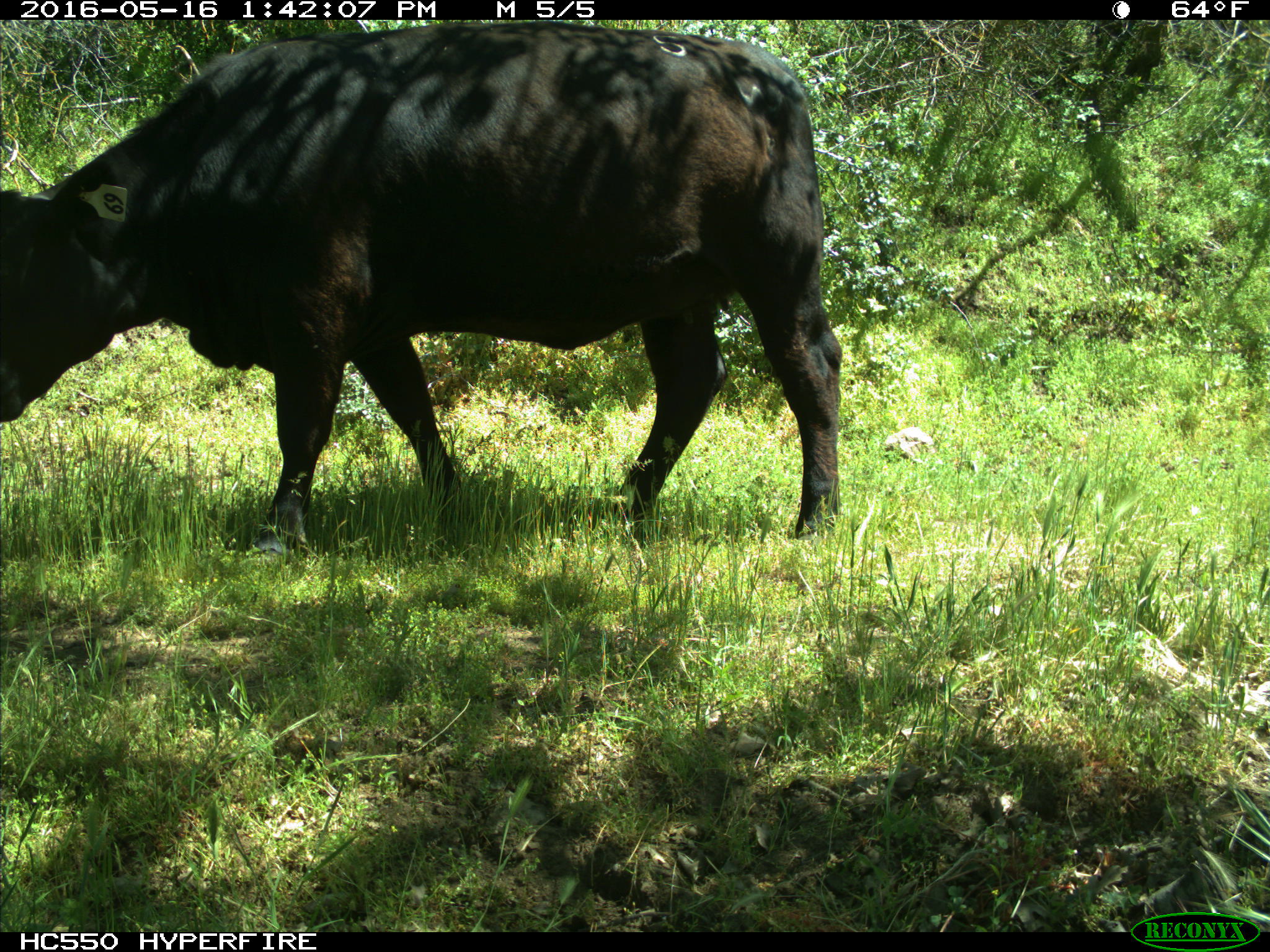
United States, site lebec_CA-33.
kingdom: Animalia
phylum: Chordata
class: Mammalia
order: Artiodactyla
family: Bovidae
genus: Bos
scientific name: Bos taurus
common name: domestic cow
Bos taurus (domestic cow).